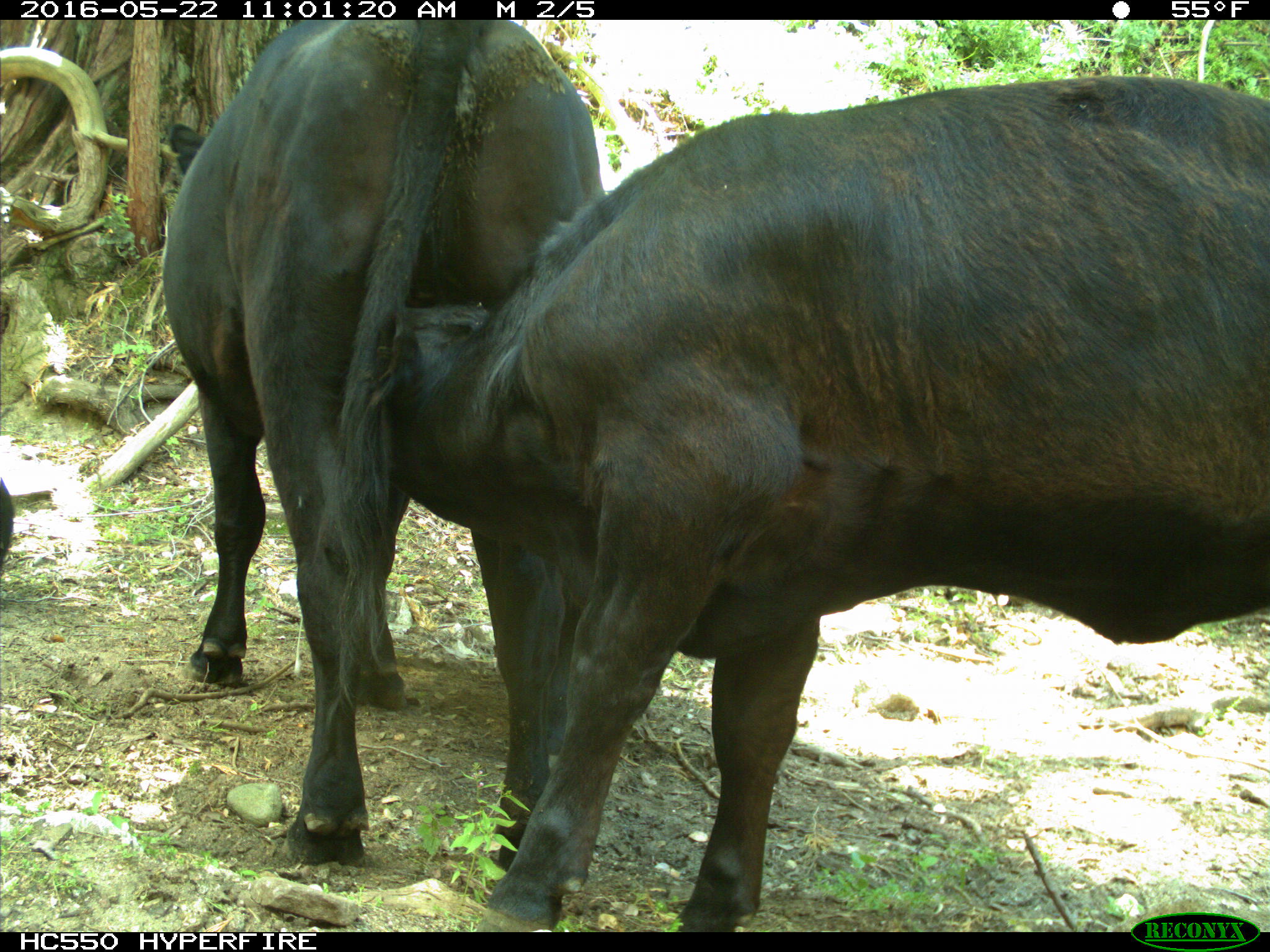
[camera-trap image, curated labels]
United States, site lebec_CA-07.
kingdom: Animalia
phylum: Chordata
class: Mammalia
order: Artiodactyla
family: Bovidae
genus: Bos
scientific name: Bos taurus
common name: domestic cow